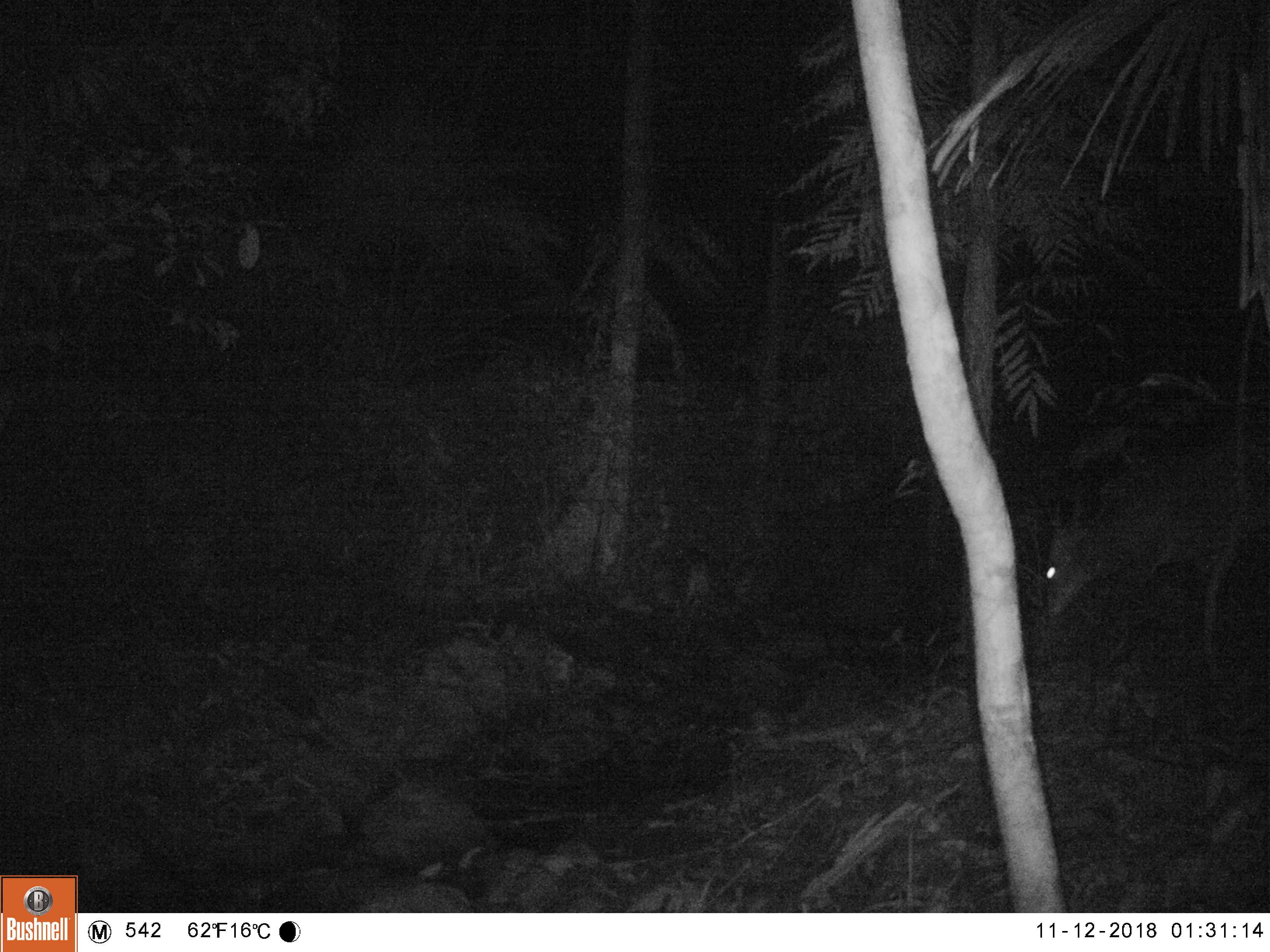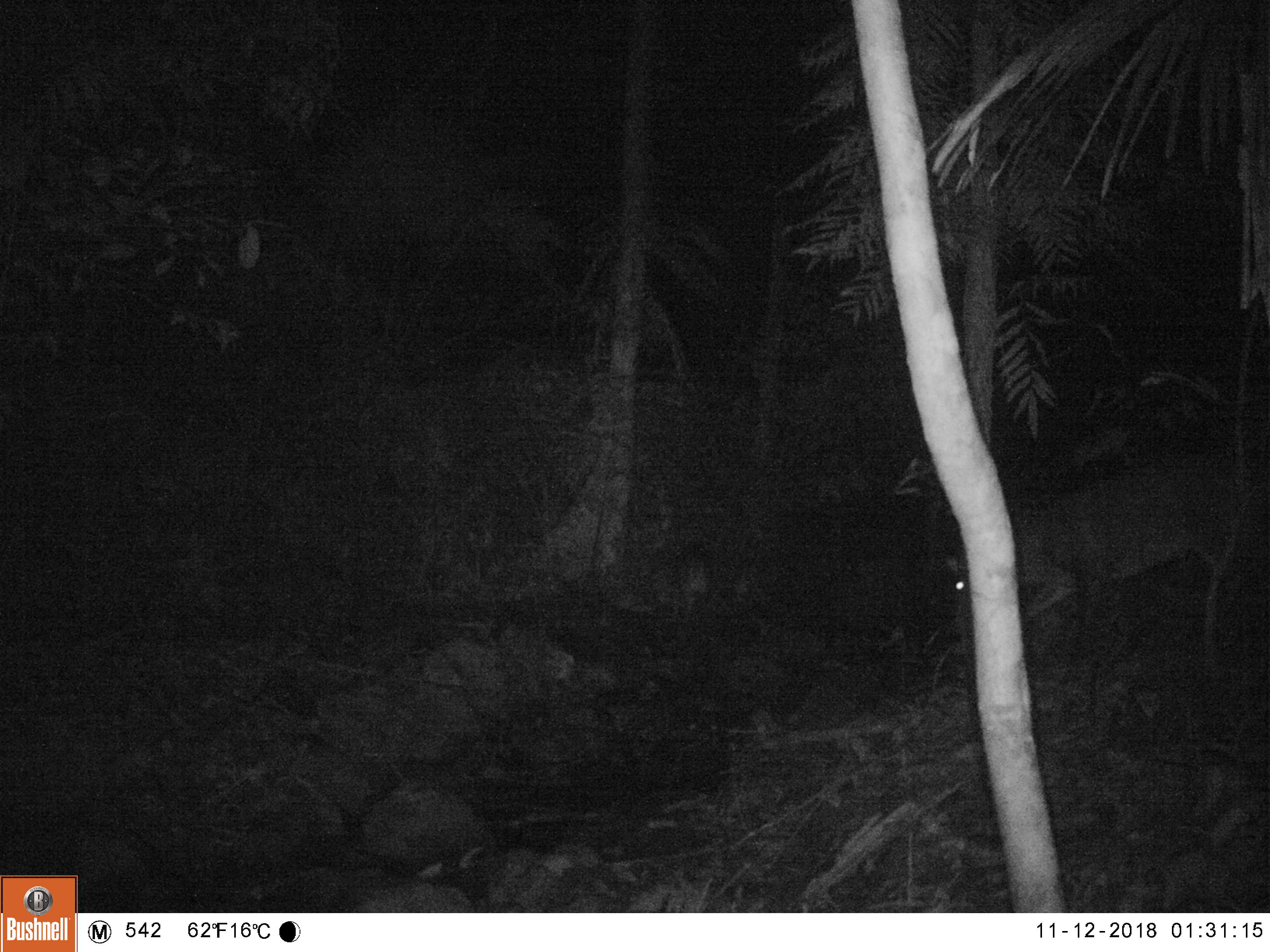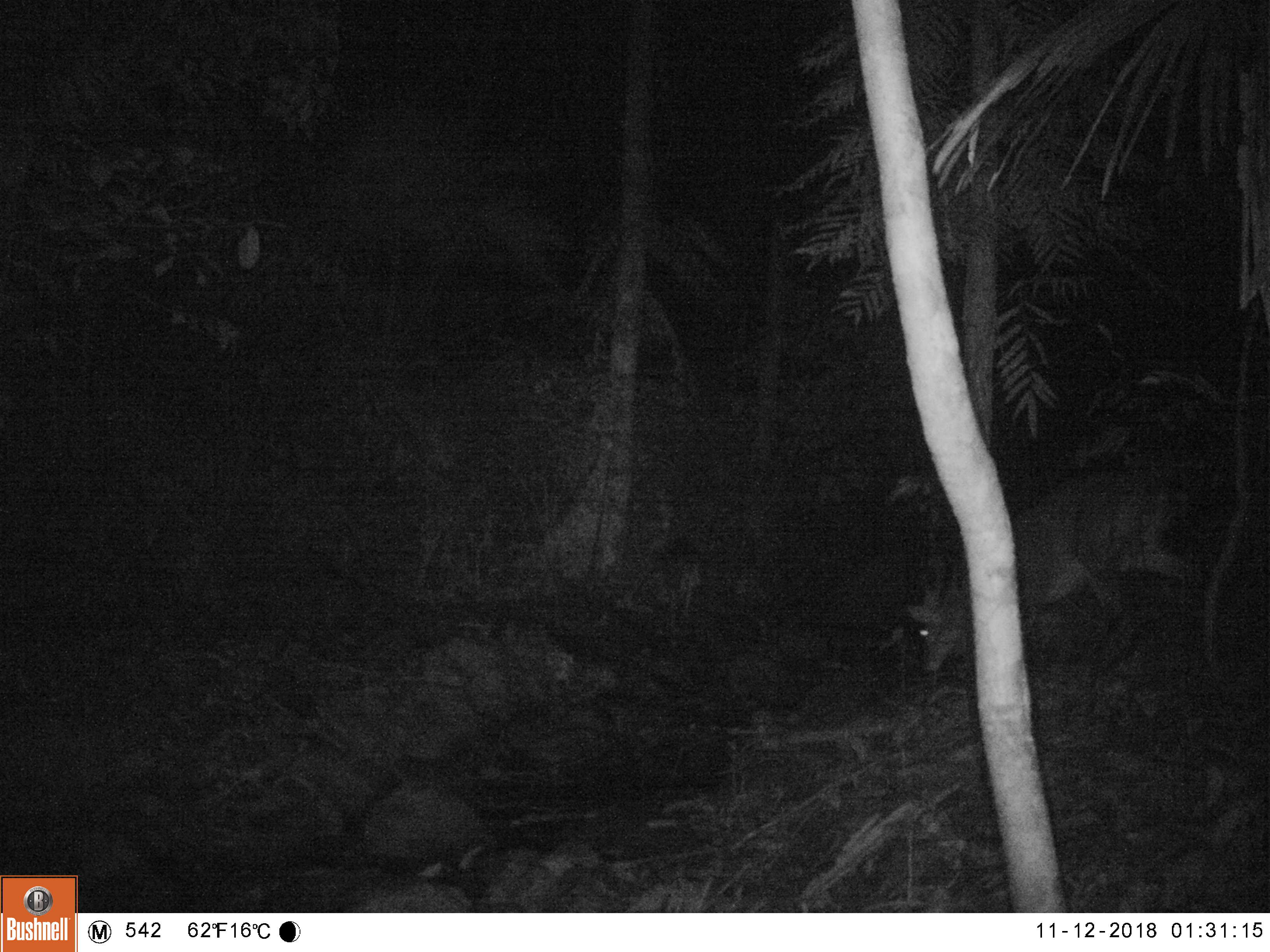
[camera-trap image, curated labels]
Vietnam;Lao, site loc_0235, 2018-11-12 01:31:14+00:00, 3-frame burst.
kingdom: Animalia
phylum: Chordata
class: Mammalia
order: Artiodactyla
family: Cervidae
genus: Muntiacus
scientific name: Muntiacus vuquangensis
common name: large-antlered muntjac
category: large antlered muntjac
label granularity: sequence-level